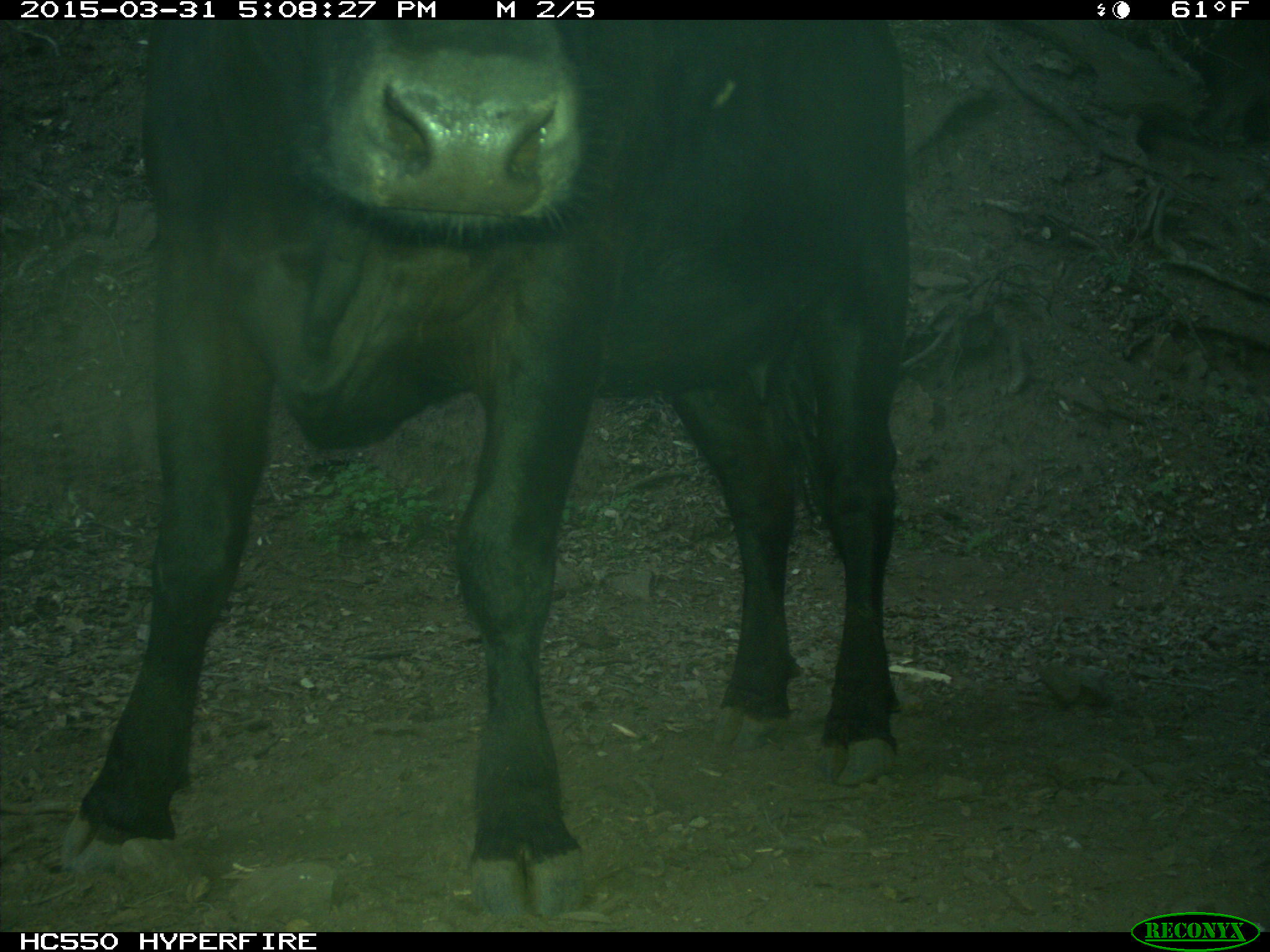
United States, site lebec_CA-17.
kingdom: Animalia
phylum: Chordata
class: Mammalia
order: Artiodactyla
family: Bovidae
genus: Bos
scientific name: Bos taurus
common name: domestic cow